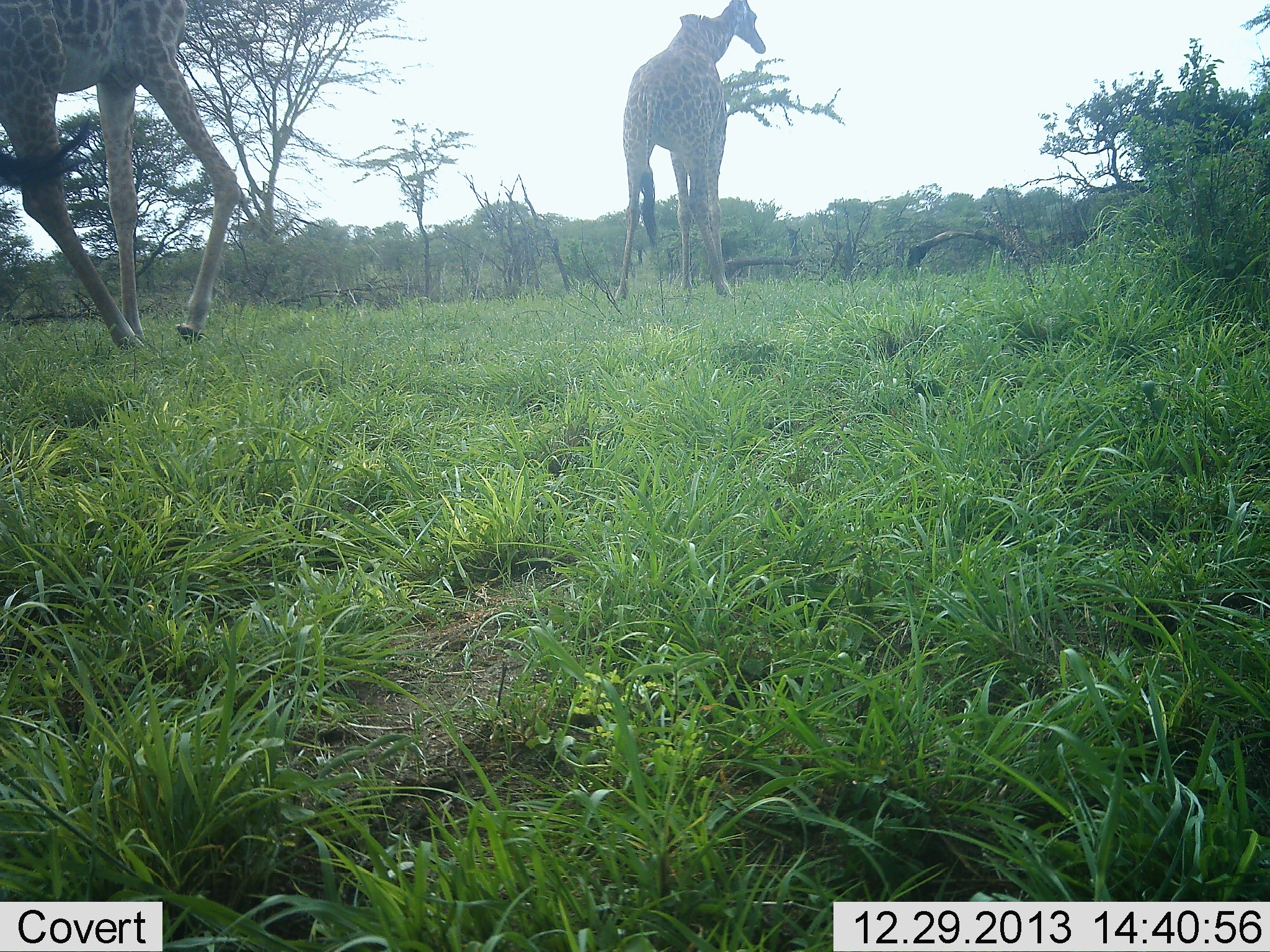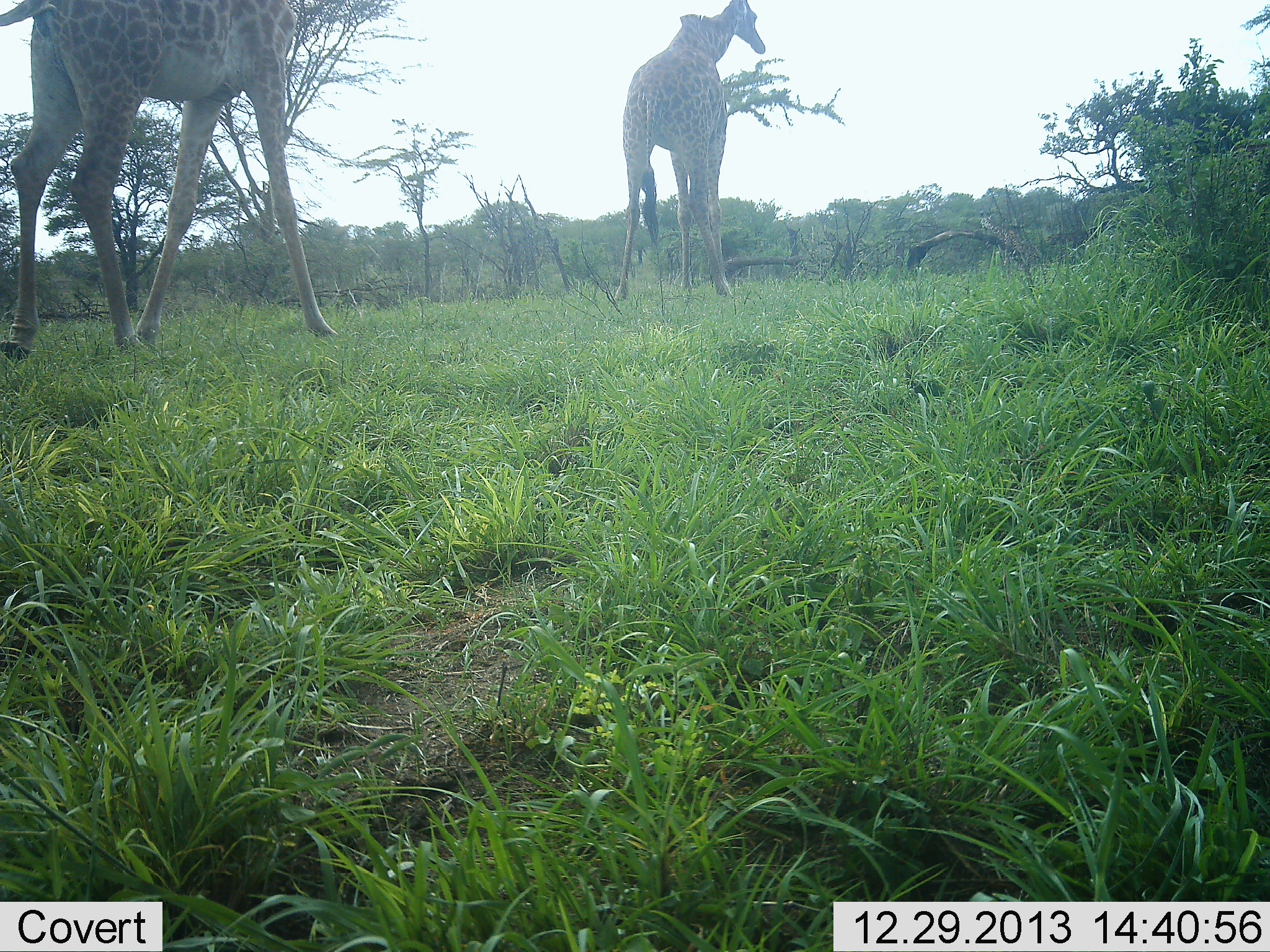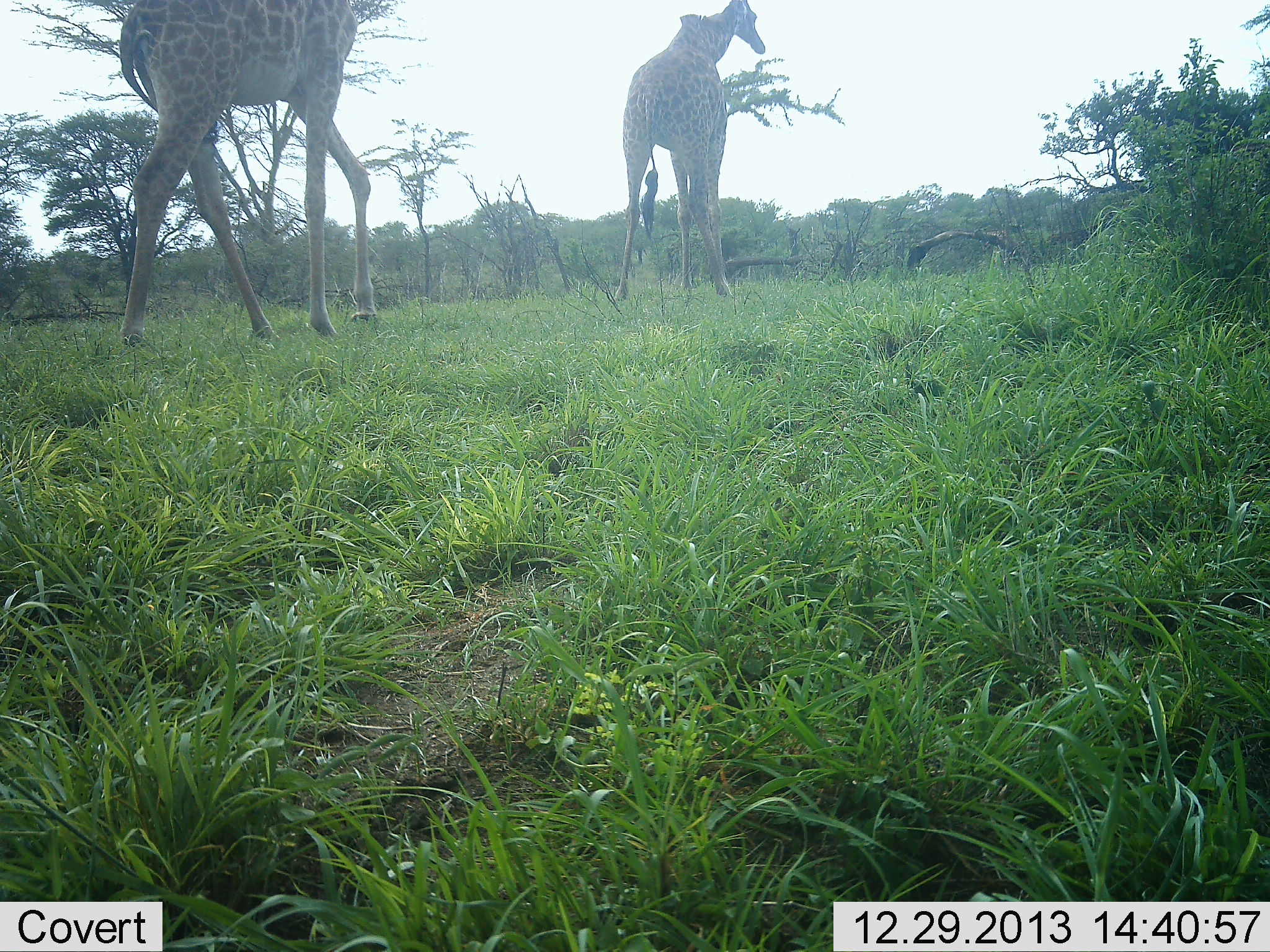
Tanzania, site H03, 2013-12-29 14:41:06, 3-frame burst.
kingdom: Animalia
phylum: Chordata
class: Mammalia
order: Artiodactyla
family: Giraffidae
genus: Giraffa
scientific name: Giraffa camelopardalis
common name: giraffe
Giraffe (Giraffa camelopardalis), count 2. Behavior (volunteer vote fractions): standing 70%, resting 0%, moving 80%, interacting 0%. Young present (vote fraction): 0%. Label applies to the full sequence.